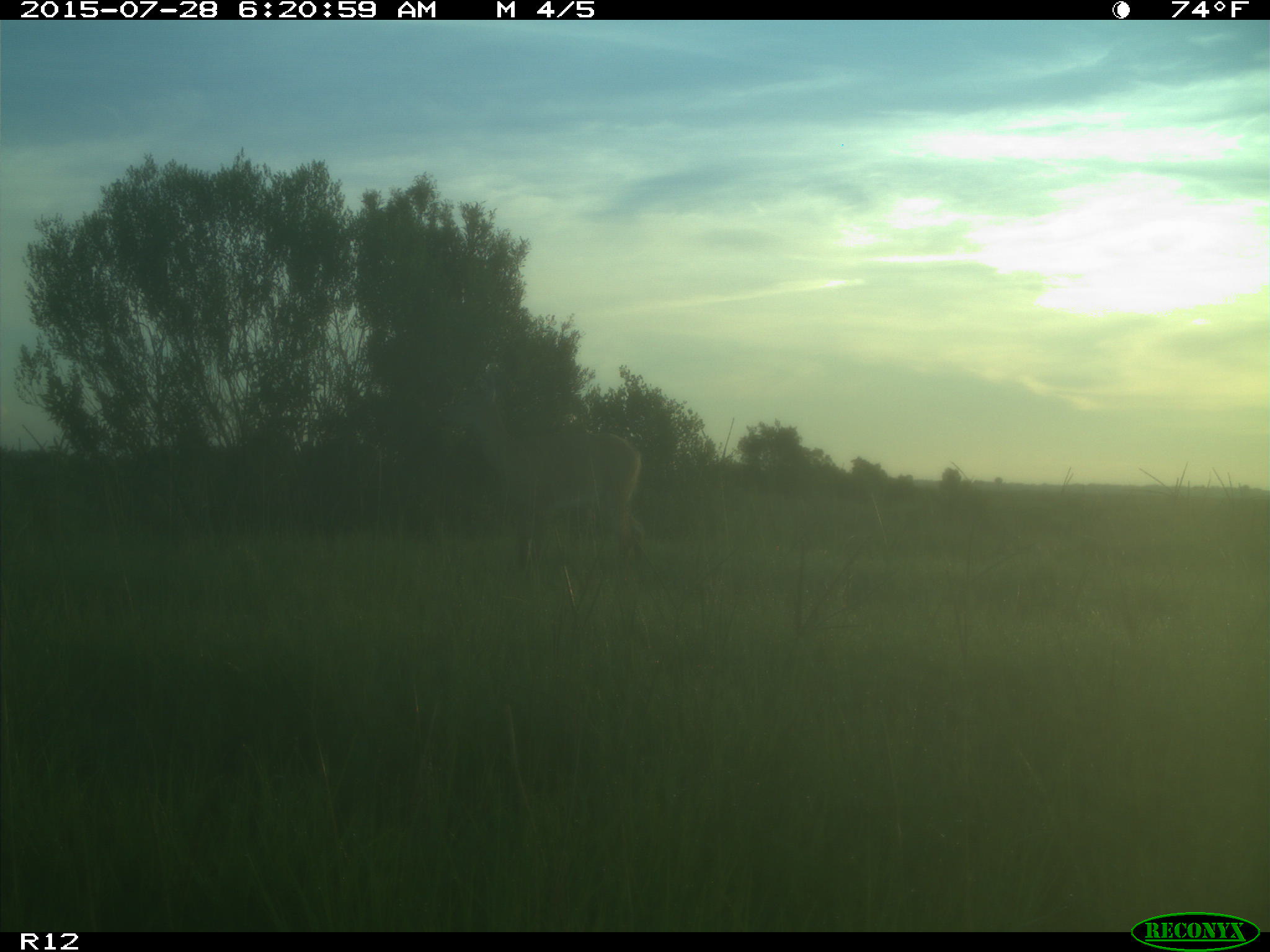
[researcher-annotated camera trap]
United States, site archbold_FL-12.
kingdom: Animalia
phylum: Chordata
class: Mammalia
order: Artiodactyla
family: Cervidae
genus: Odocoileus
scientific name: Odocoileus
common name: deer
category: unidentified deer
Unidentified deer (deer) (Odocoileus).